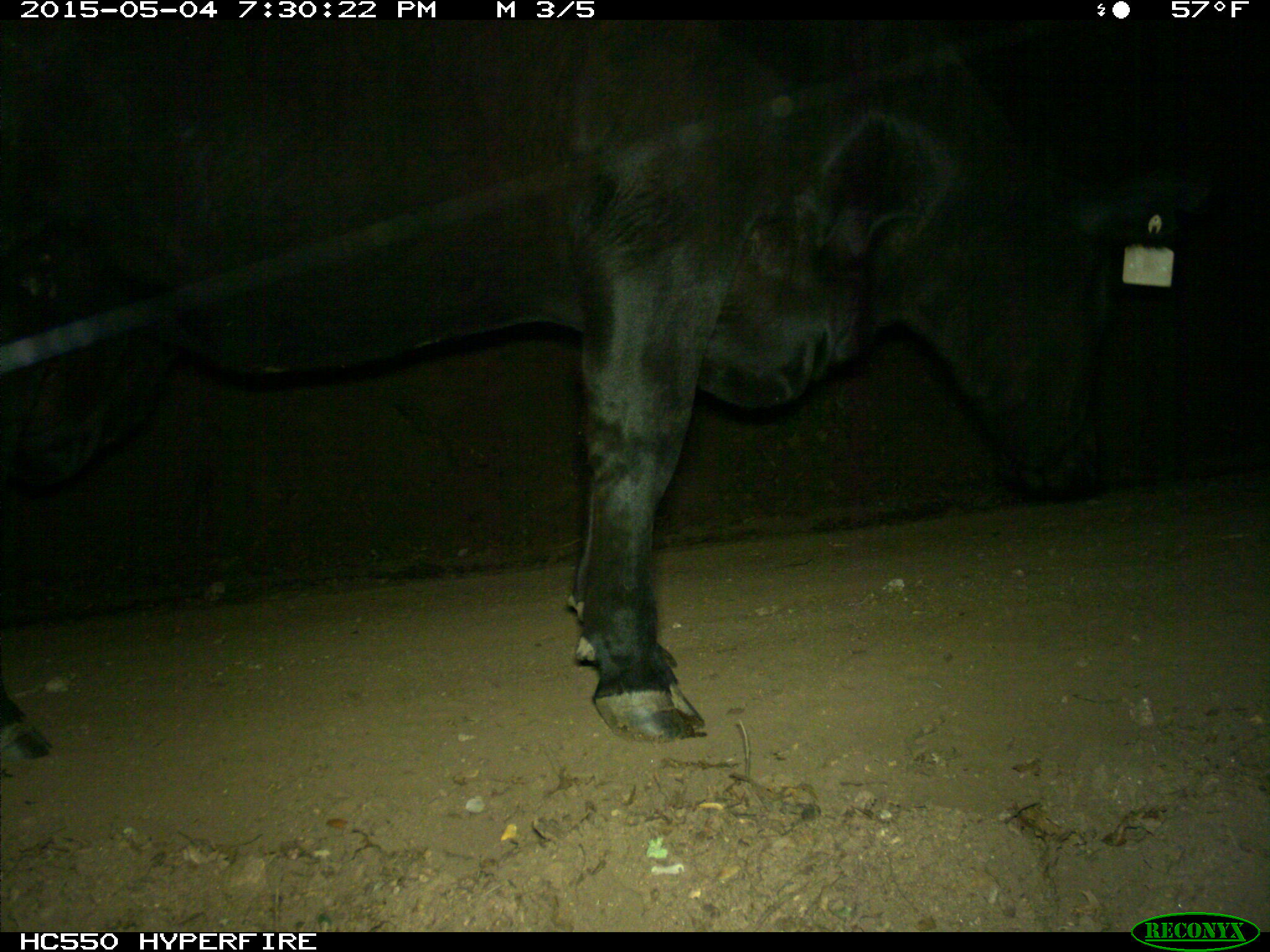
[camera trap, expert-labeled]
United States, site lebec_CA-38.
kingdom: Animalia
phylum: Chordata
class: Mammalia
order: Artiodactyla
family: Bovidae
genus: Bos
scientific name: Bos taurus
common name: domestic cow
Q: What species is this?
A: Bos taurus (domestic cow).